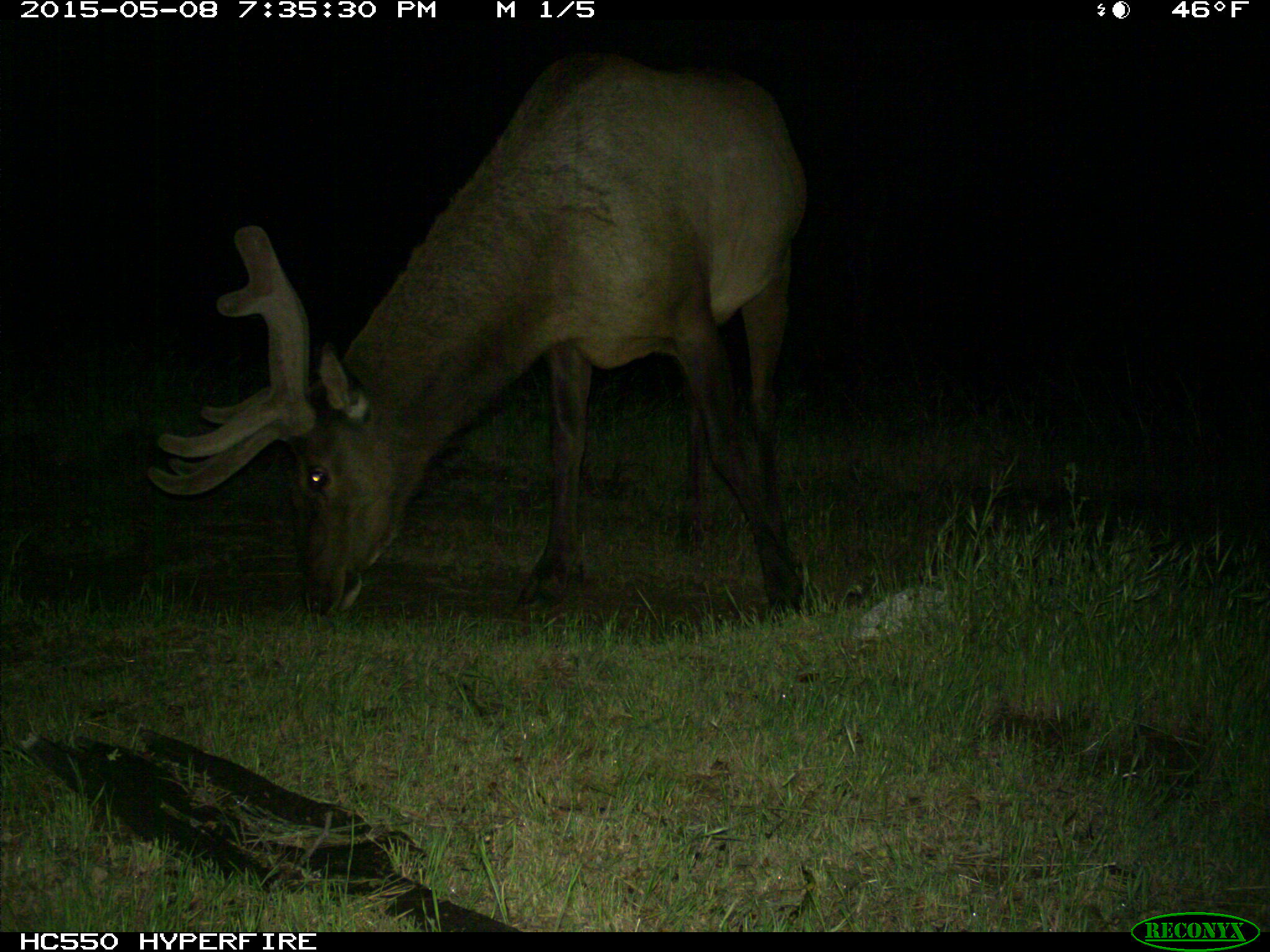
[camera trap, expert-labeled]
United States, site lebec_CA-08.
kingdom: Animalia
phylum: Chordata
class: Mammalia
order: Artiodactyla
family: Cervidae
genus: Cervus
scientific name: Cervus canadensis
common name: elk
Cervus canadensis (elk).